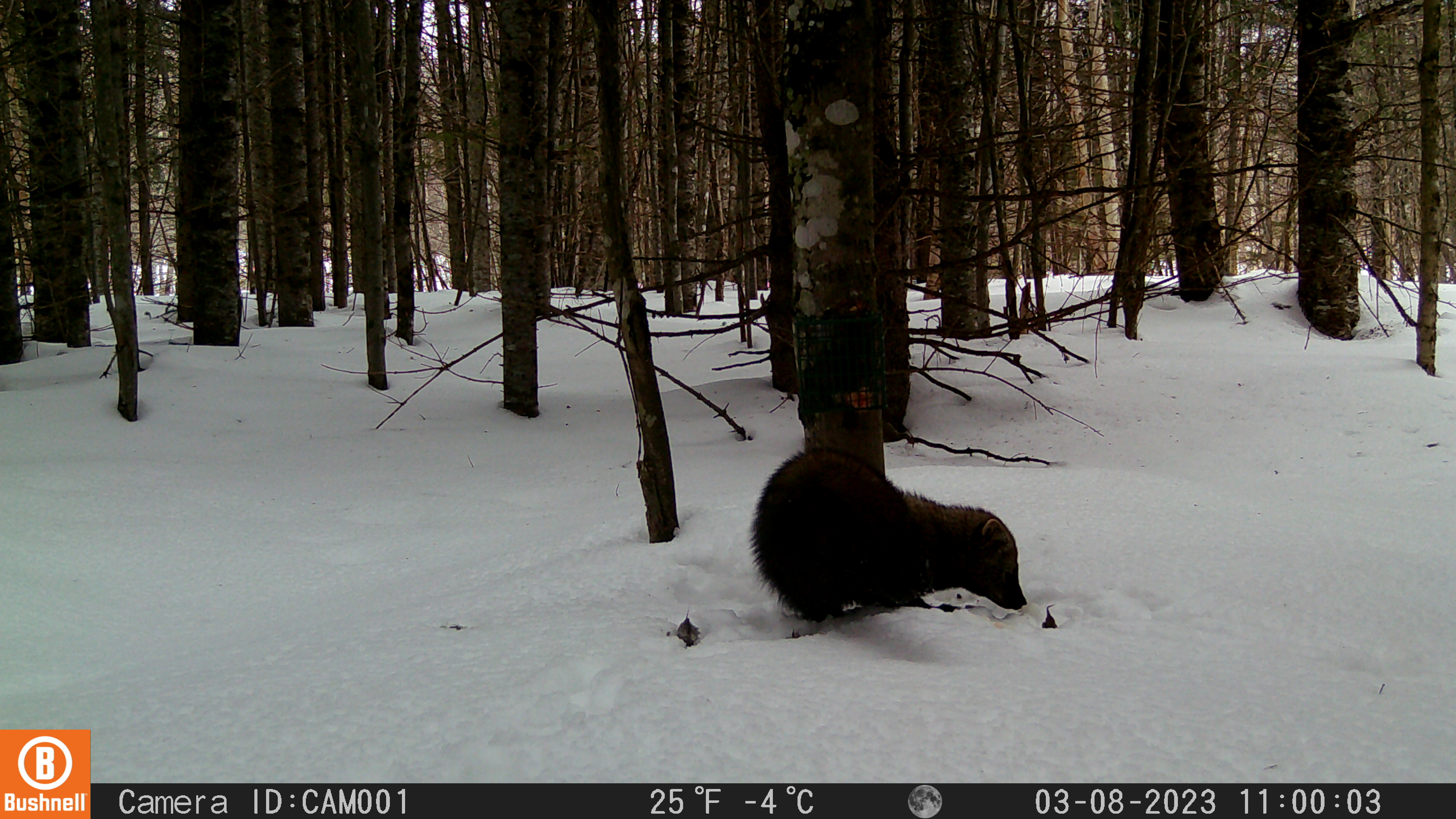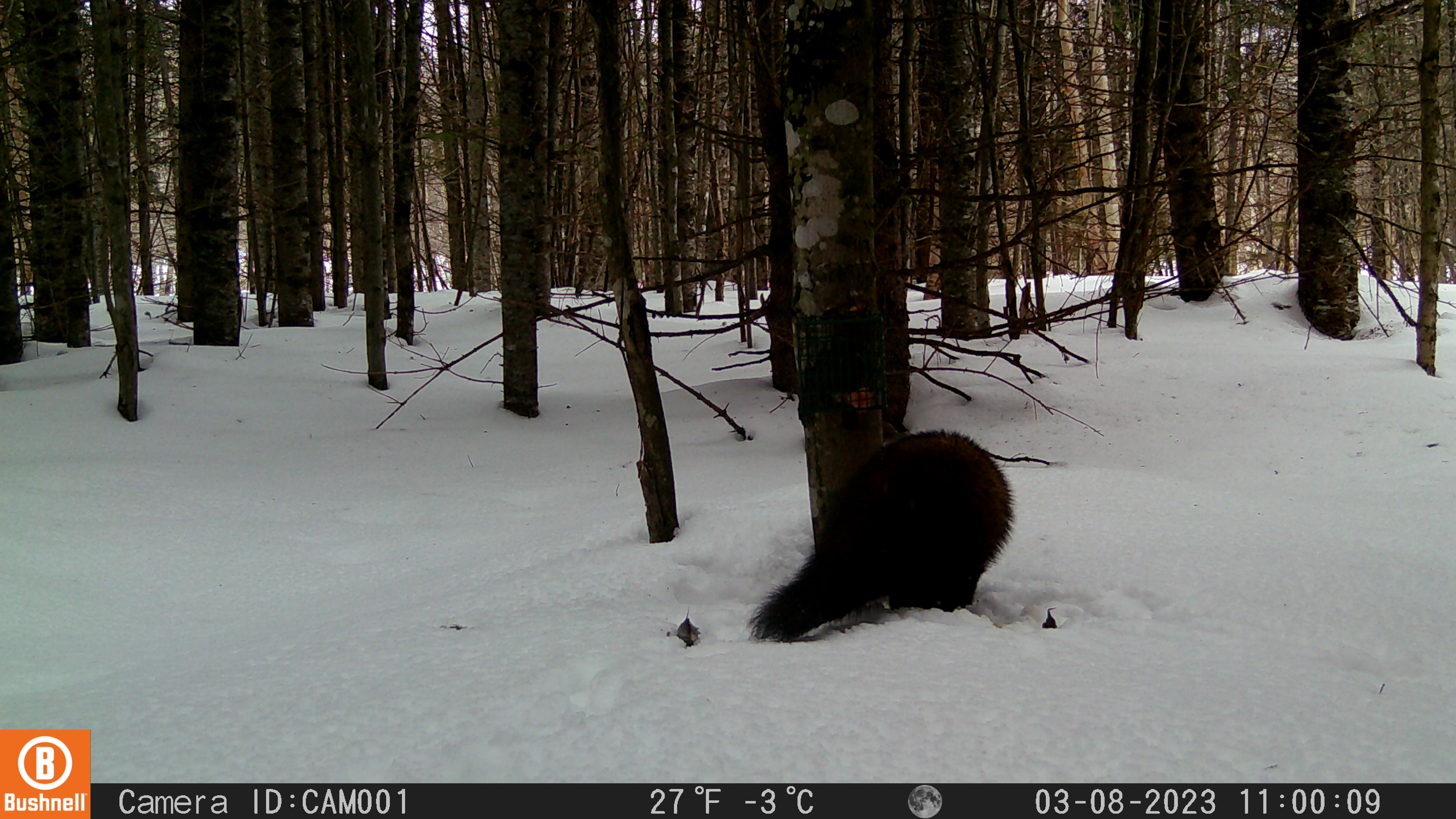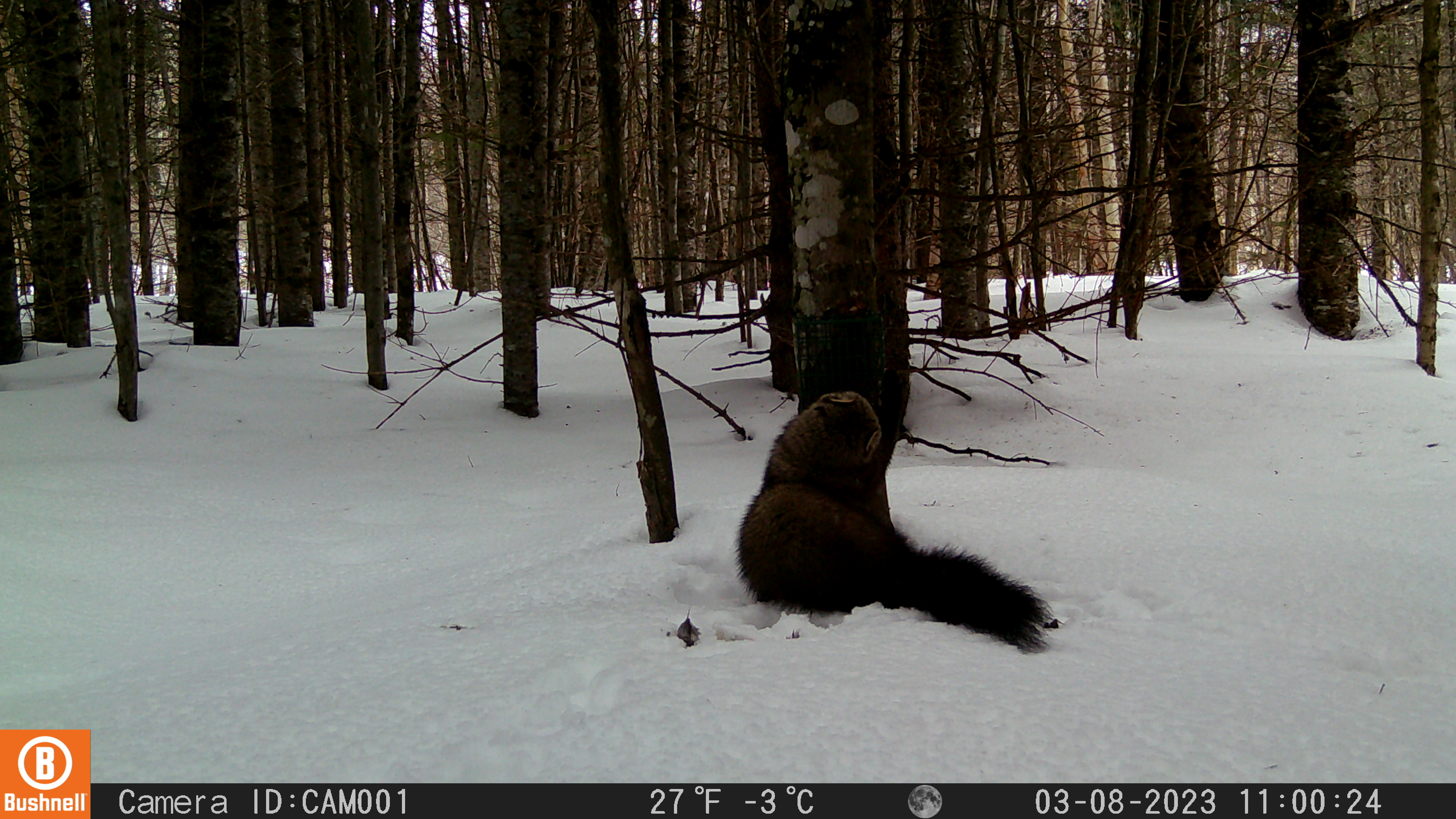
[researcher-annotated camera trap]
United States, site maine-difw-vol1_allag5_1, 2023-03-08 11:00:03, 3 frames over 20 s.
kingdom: Animalia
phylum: Chordata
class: Mammalia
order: Carnivora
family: Mustelidae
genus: Pekania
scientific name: Pekania pennanti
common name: fisher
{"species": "fisher (Pekania pennanti)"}